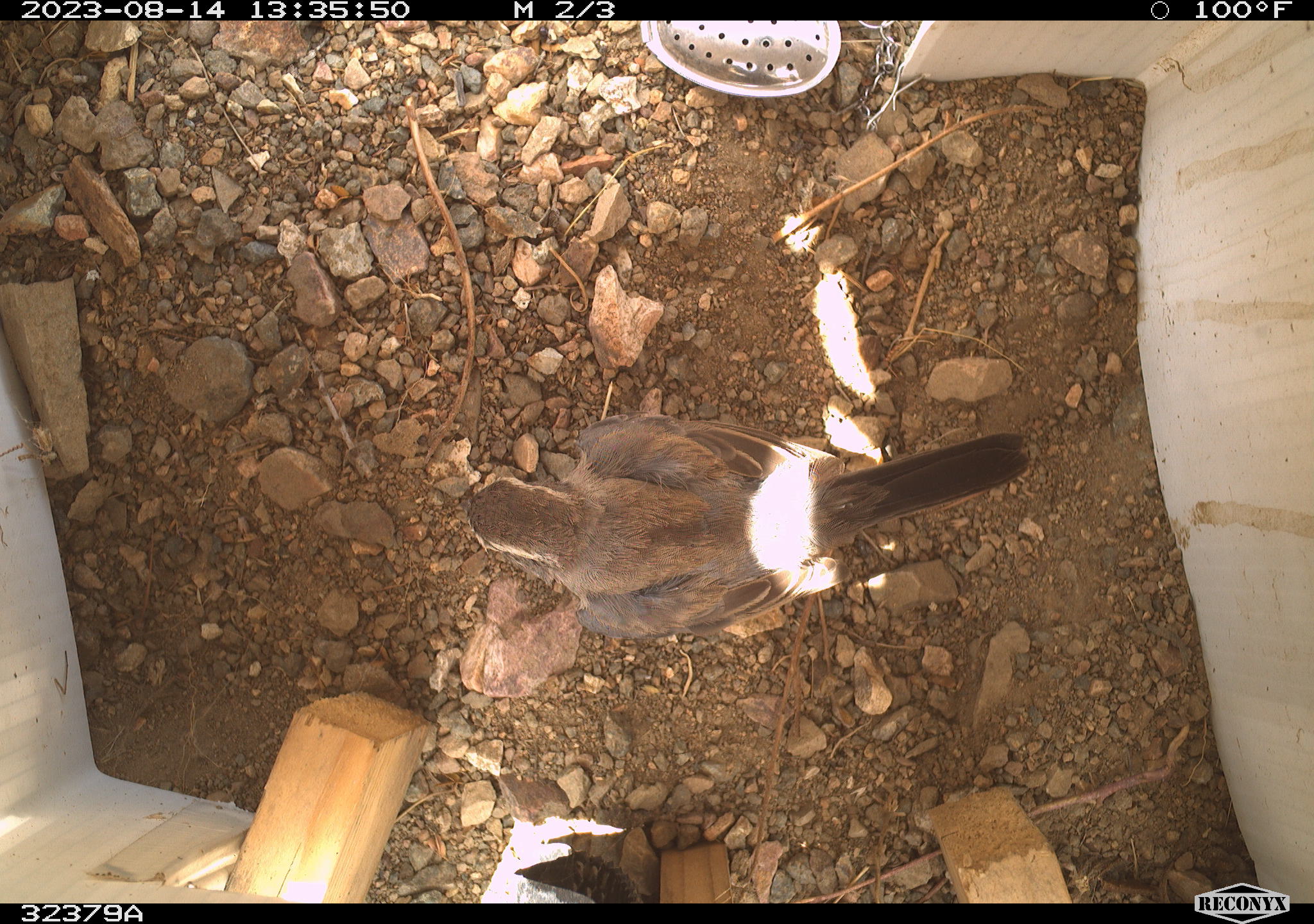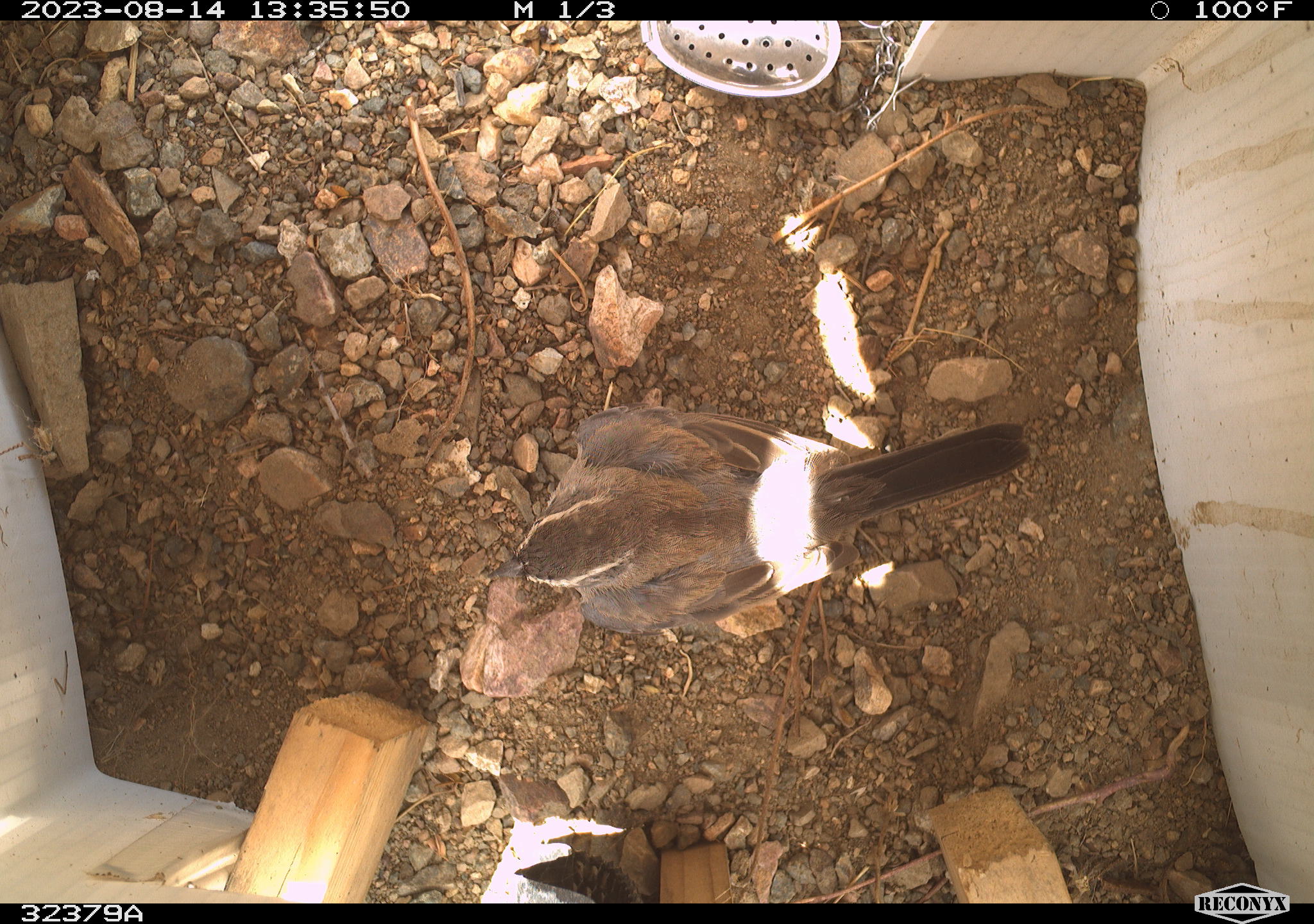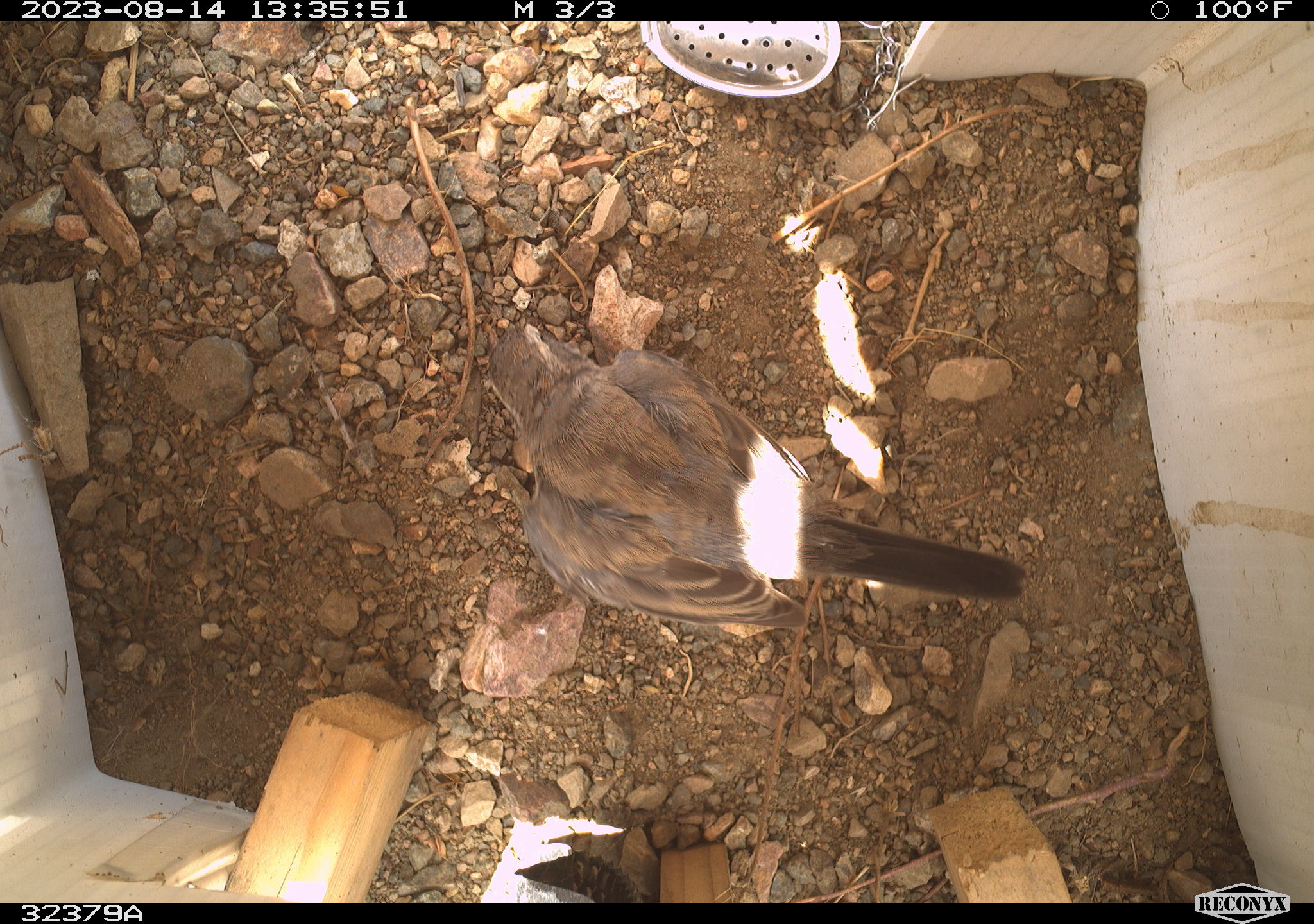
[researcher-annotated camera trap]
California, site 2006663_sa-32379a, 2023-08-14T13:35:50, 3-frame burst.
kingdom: Animalia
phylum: Chordata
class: Aves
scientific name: Aves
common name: bird